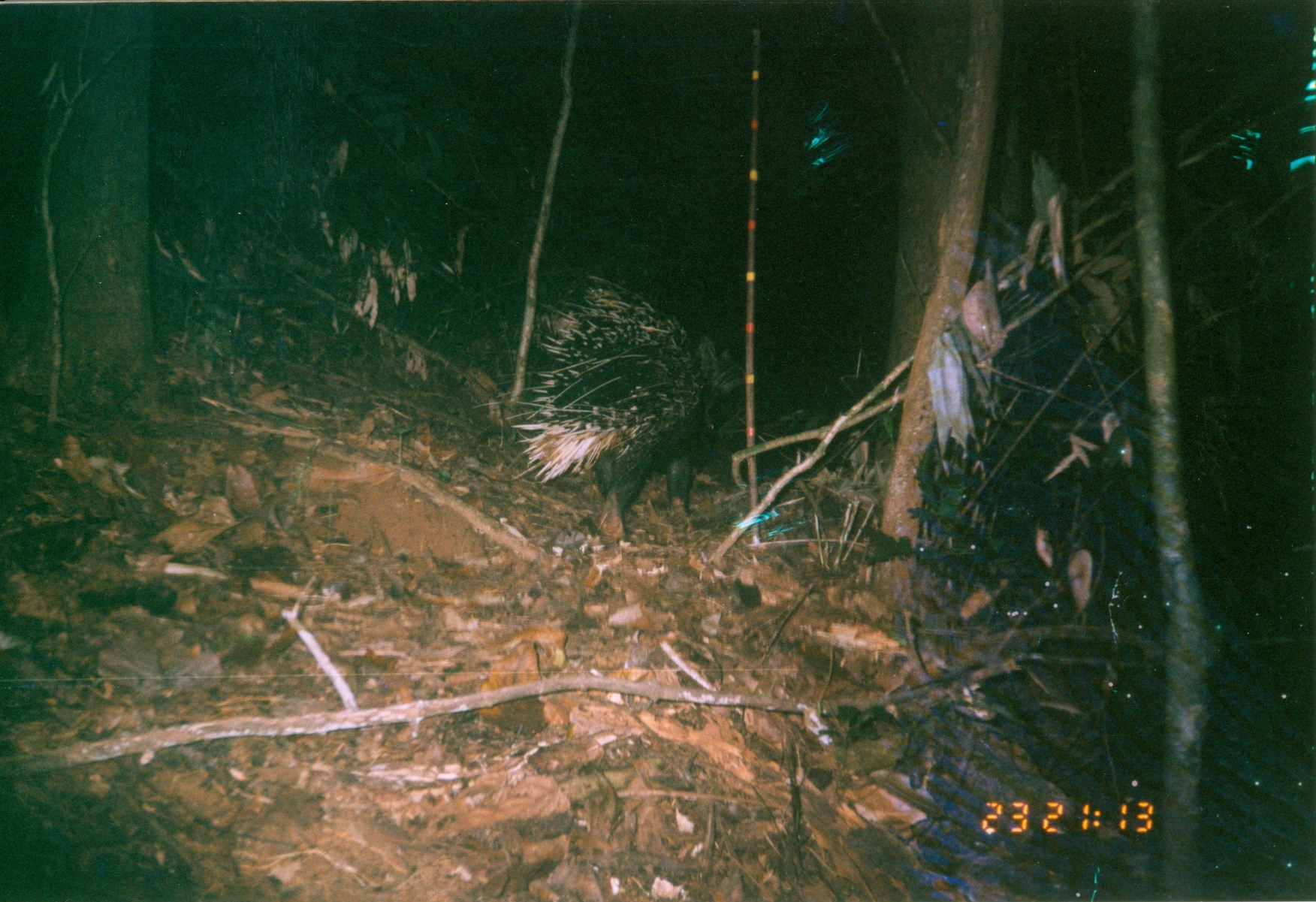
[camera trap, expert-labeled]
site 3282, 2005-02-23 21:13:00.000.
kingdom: Animalia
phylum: Chordata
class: Mammalia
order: Rodentia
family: Hystricidae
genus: Hystrix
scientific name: Hystrix africaeaustralis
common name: cape porcupine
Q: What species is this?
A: Hystrix africaeaustralis (cape porcupine).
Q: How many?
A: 1.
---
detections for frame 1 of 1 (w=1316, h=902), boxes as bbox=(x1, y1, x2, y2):
hystrix africaeaustralis: bbox=(470, 270, 747, 538)